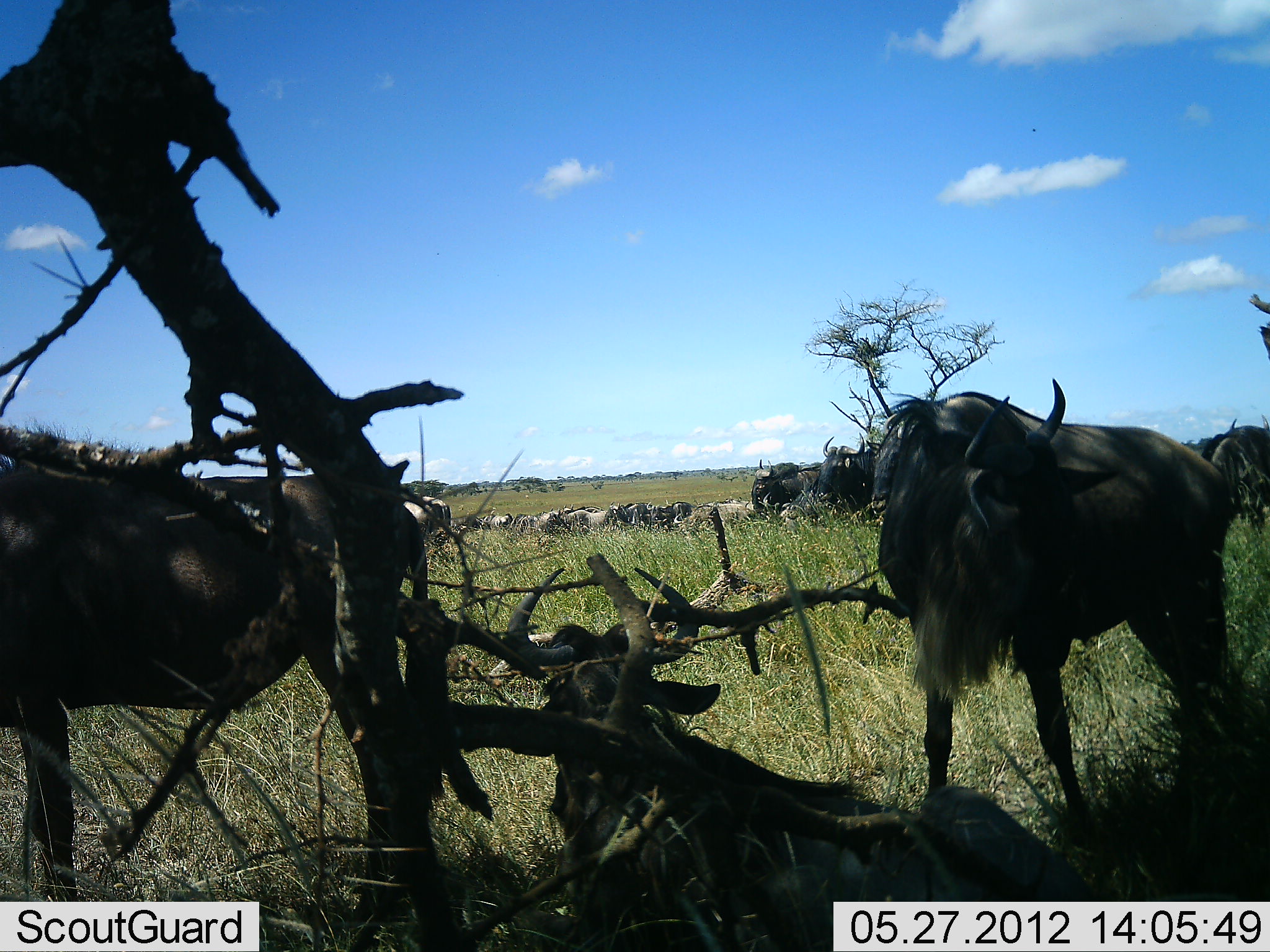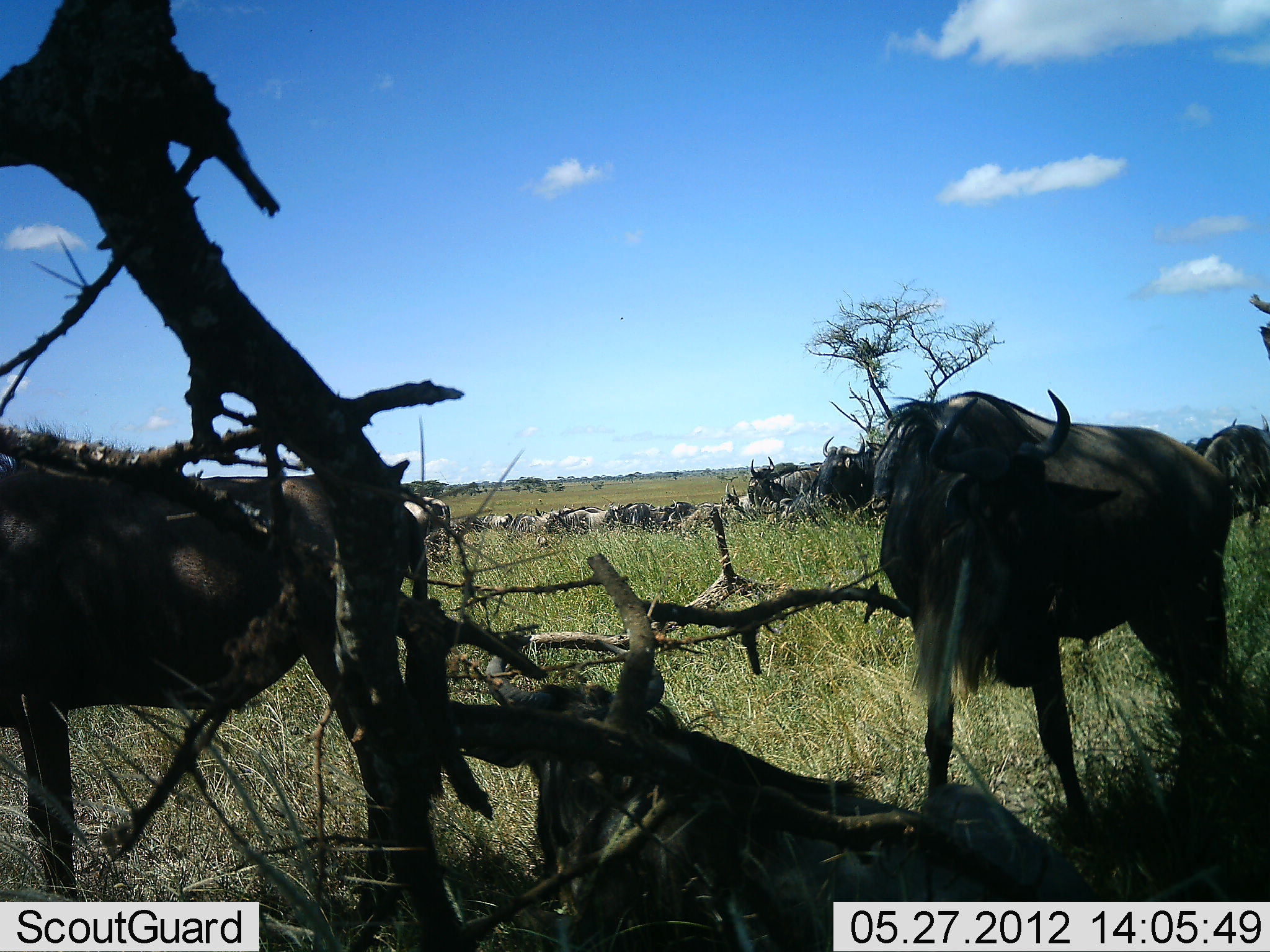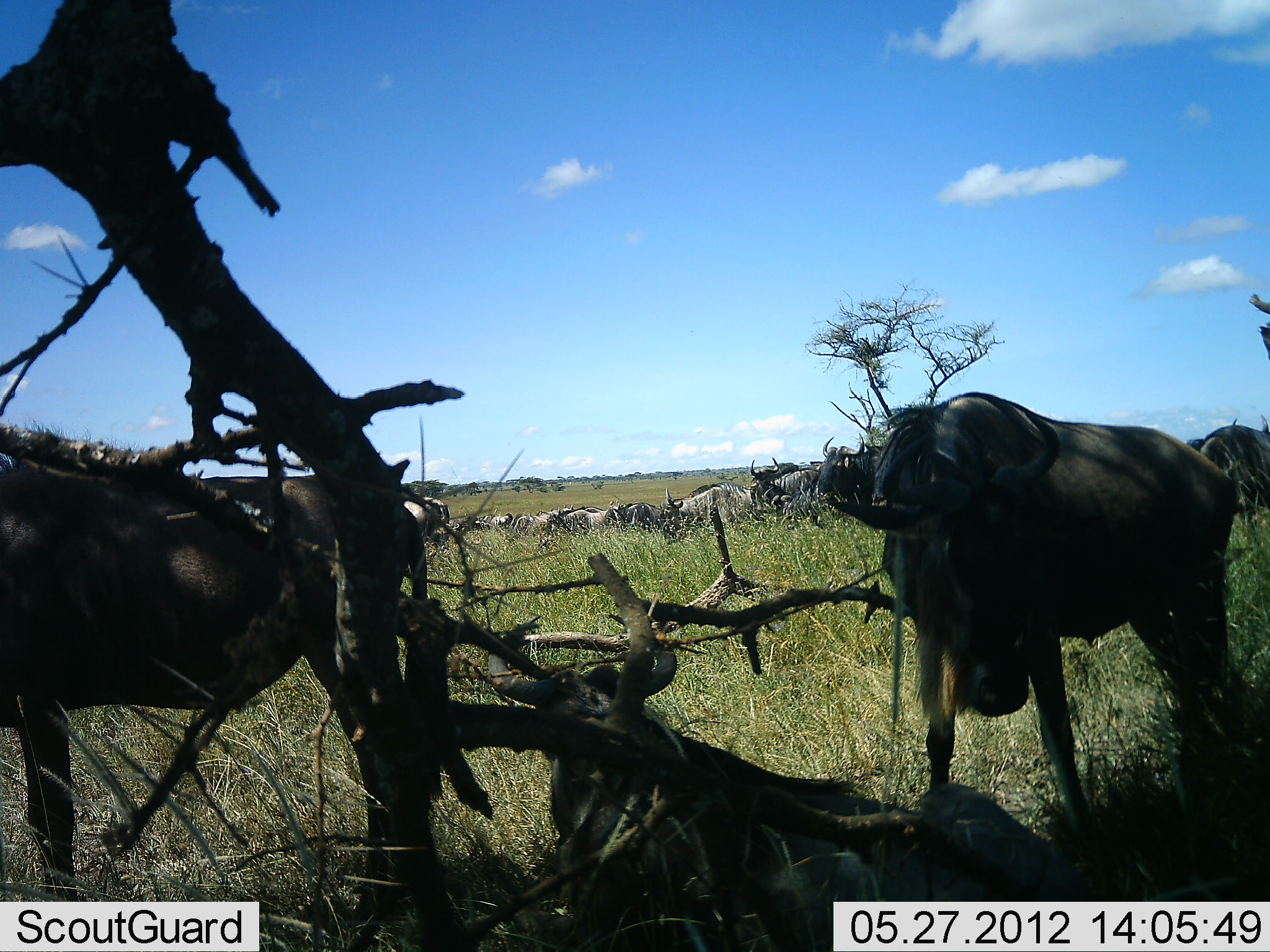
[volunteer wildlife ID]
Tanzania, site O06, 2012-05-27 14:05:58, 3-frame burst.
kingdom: Animalia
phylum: Chordata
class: Mammalia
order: Artiodactyla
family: Bovidae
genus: Connochaetes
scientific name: Connochaetes taurinus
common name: blue wildebeest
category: wildebeest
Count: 11-50.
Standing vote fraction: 100%.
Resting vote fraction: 86%.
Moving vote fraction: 36%.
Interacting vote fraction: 0%.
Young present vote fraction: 14%.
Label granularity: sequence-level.